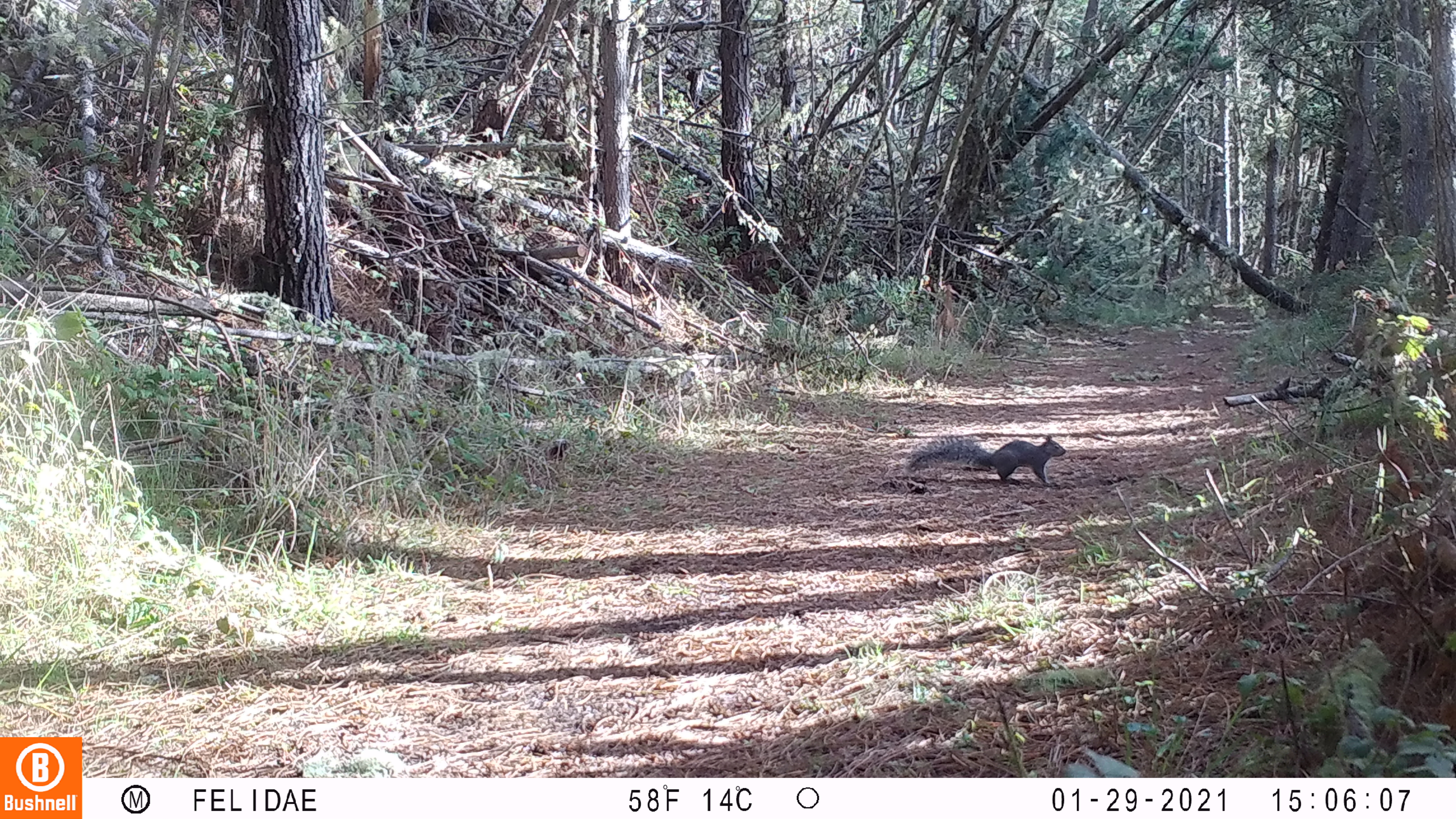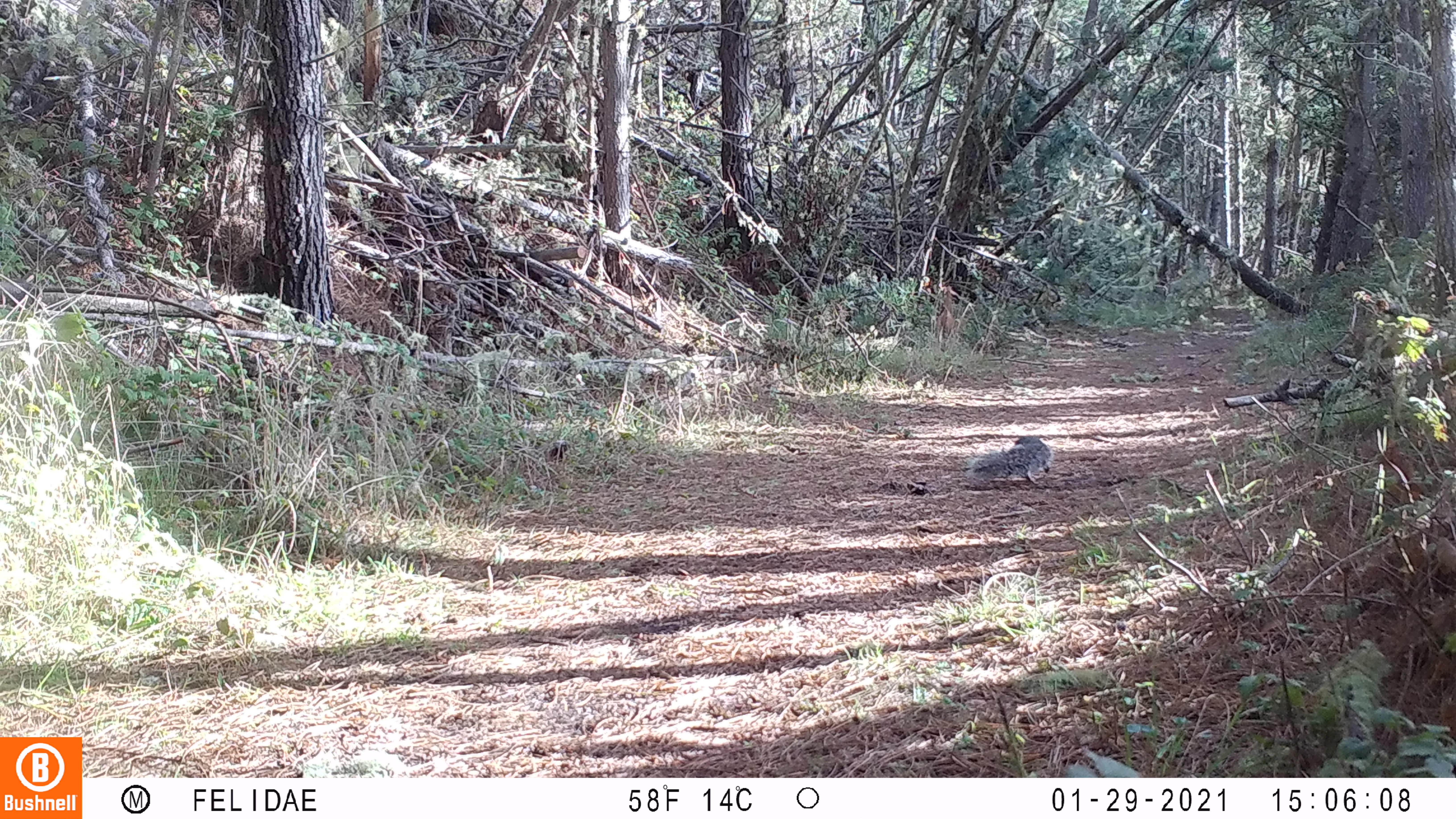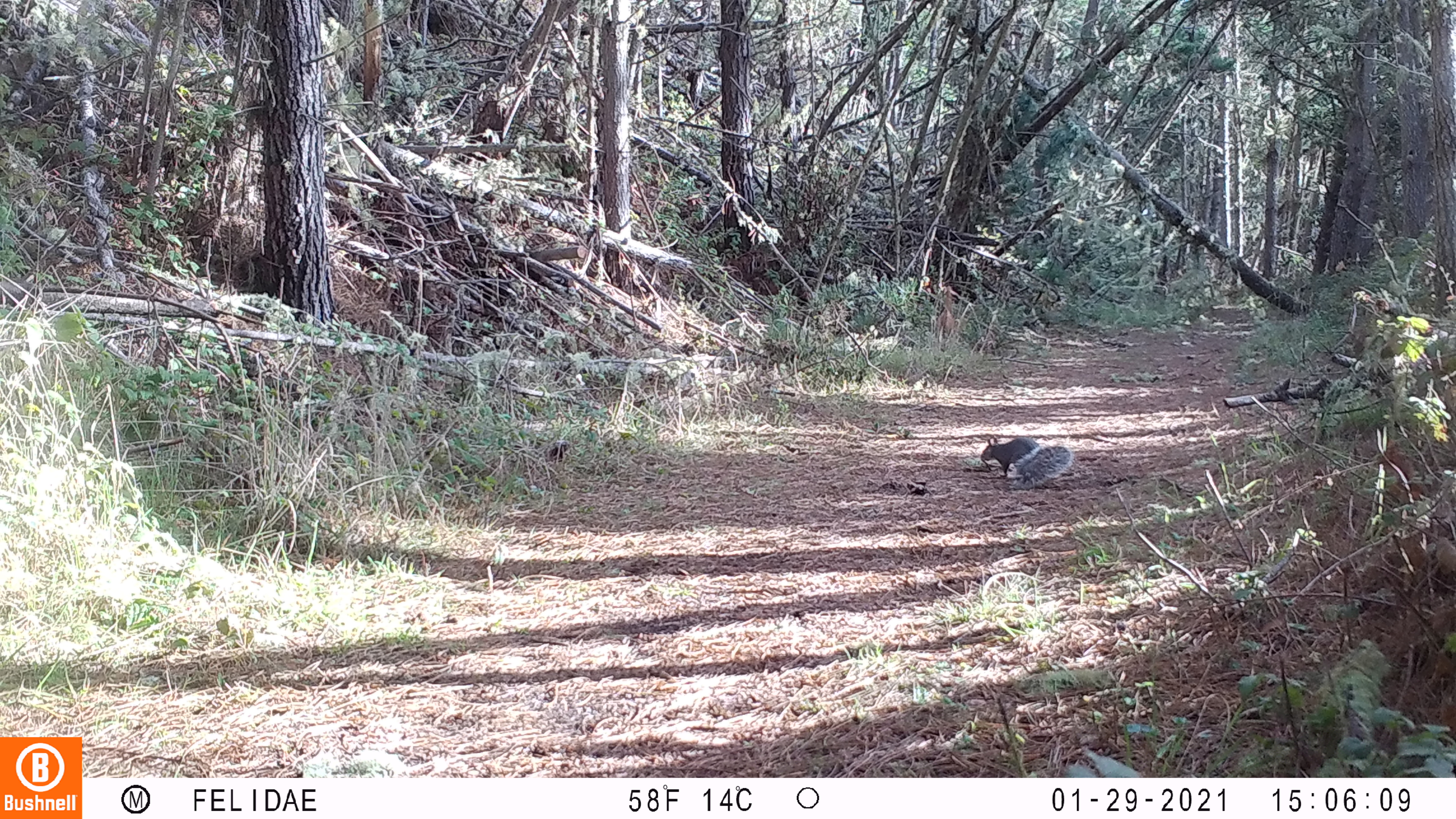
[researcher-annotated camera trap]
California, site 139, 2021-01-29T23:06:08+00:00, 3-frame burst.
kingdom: Animalia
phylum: Chordata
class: Mammalia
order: Rodentia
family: Sciuridae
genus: Sciurus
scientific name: Sciurus griseus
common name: western gray squirrel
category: western grey squirrel